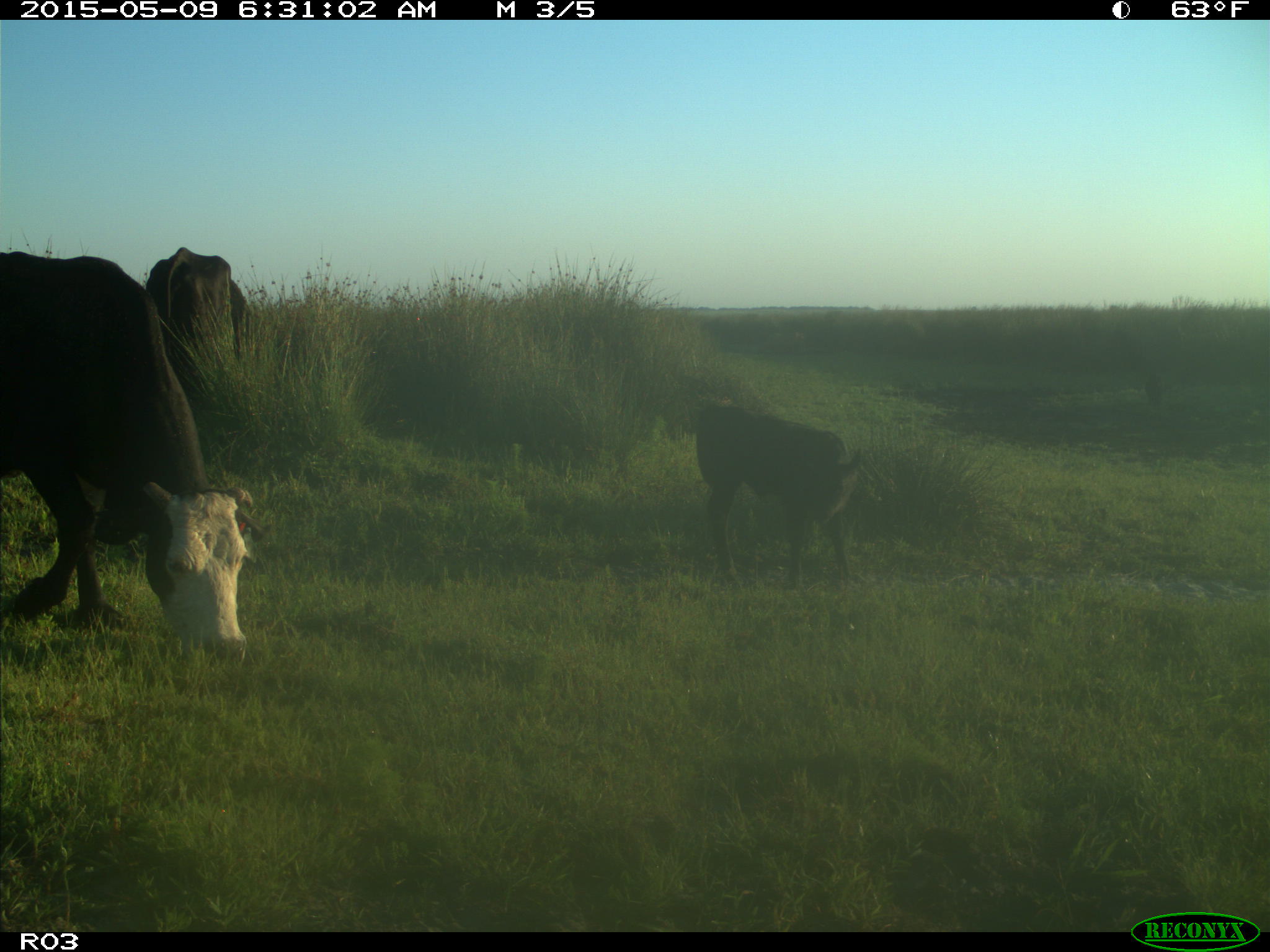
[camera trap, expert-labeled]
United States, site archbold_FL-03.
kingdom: Animalia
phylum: Chordata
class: Mammalia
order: Artiodactyla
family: Bovidae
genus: Bos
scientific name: Bos taurus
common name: domestic cow